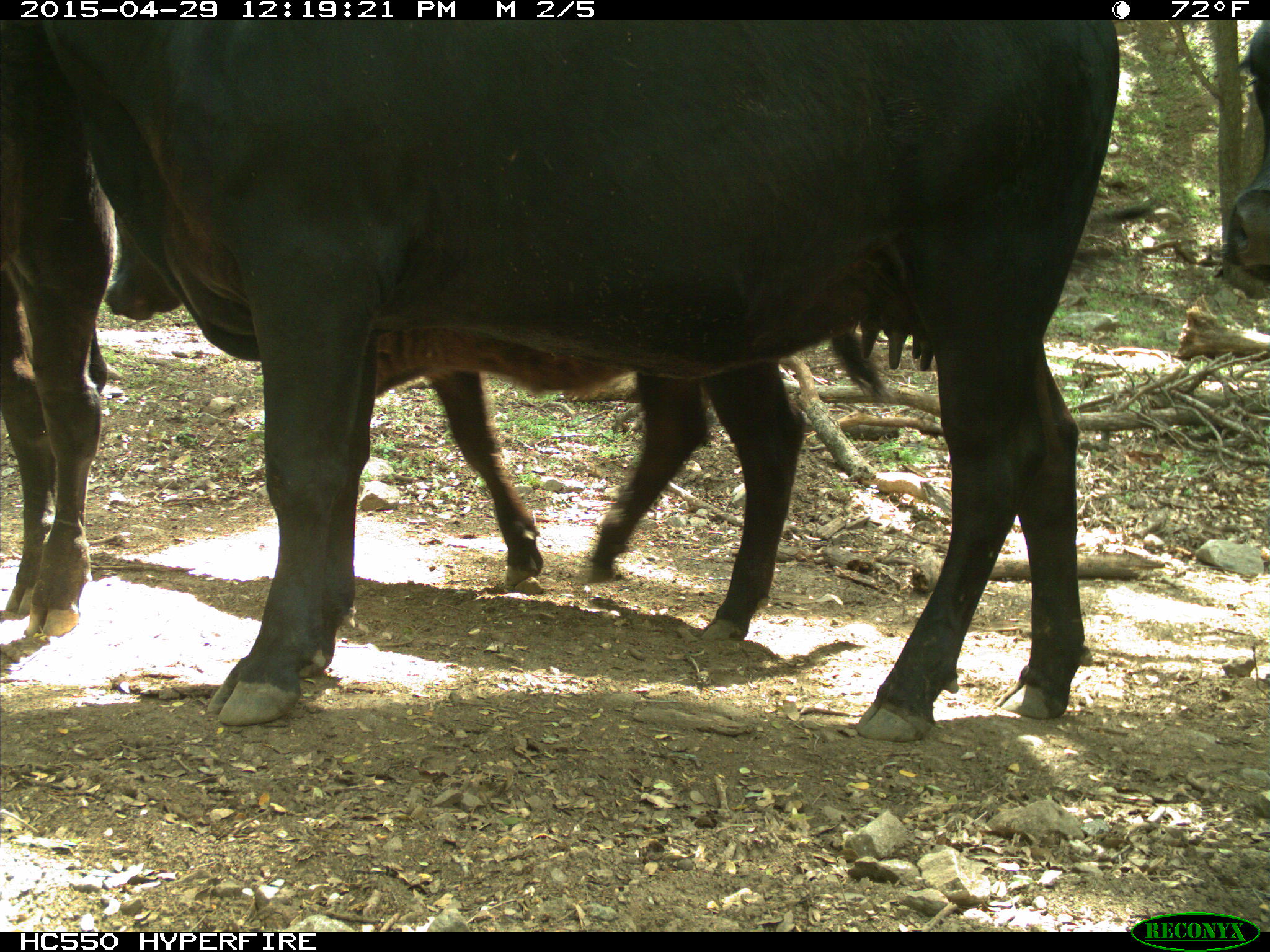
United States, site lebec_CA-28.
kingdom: Animalia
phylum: Chordata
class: Mammalia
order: Artiodactyla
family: Bovidae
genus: Bos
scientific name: Bos taurus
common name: domestic cow